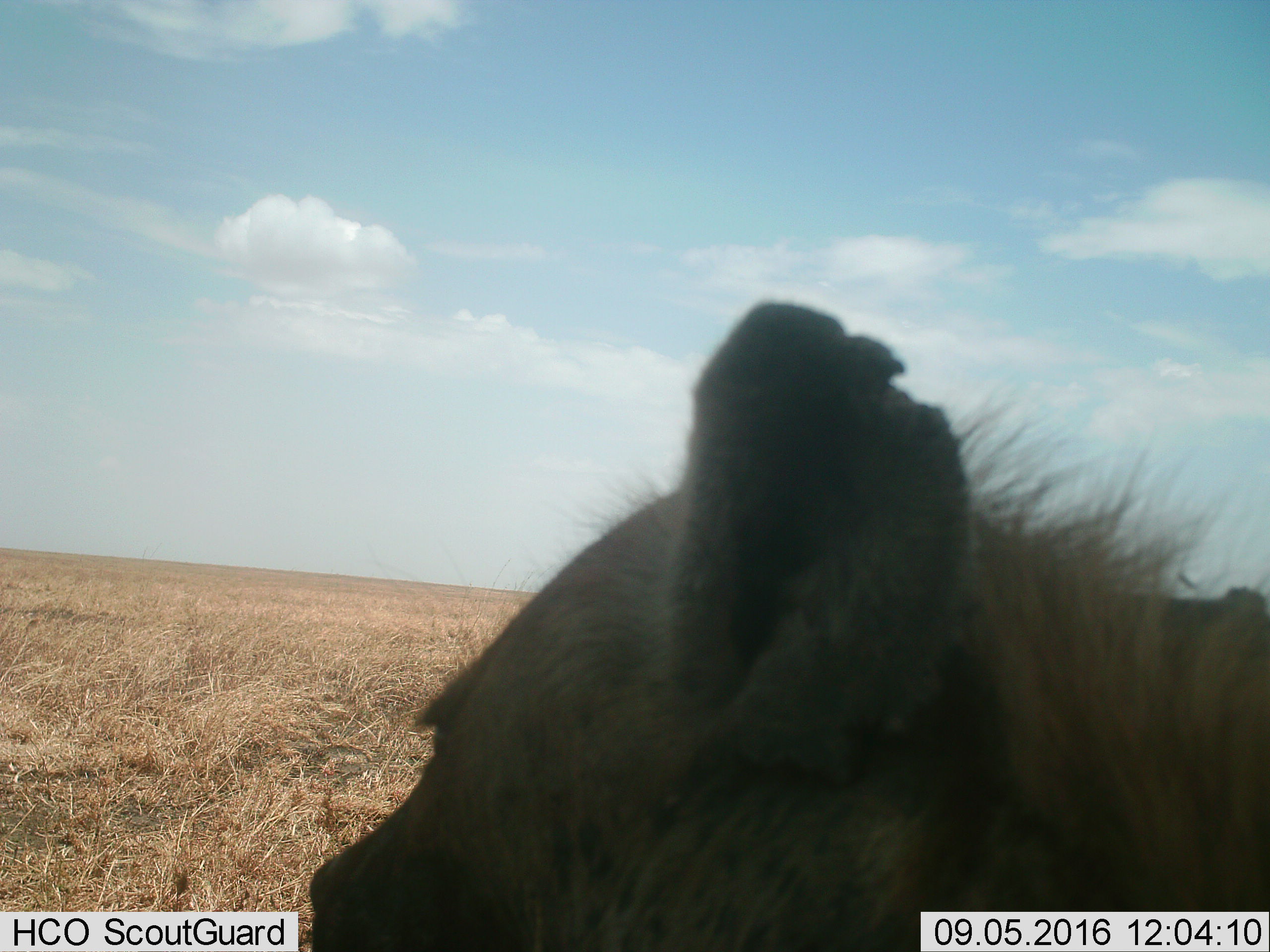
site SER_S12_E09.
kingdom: Animalia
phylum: Chordata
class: Mammalia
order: Carnivora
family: Hyaenidae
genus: Crocuta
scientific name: Crocuta crocuta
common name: spotted hyena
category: hyenaspotted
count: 1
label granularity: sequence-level